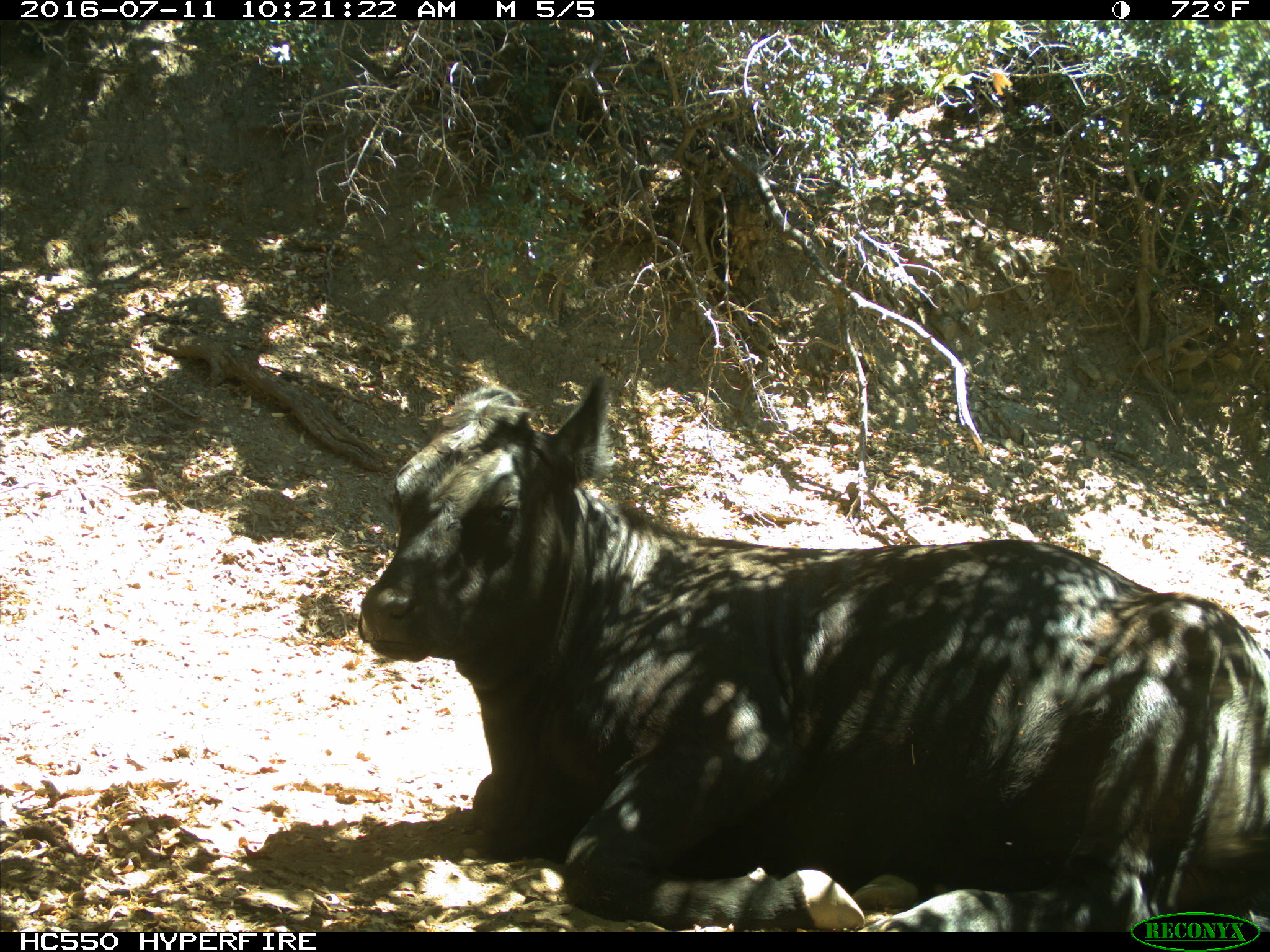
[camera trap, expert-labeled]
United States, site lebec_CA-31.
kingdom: Animalia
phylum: Chordata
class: Mammalia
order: Artiodactyla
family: Bovidae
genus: Bos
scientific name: Bos taurus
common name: domestic cow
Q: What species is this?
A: Bos taurus (domestic cow).